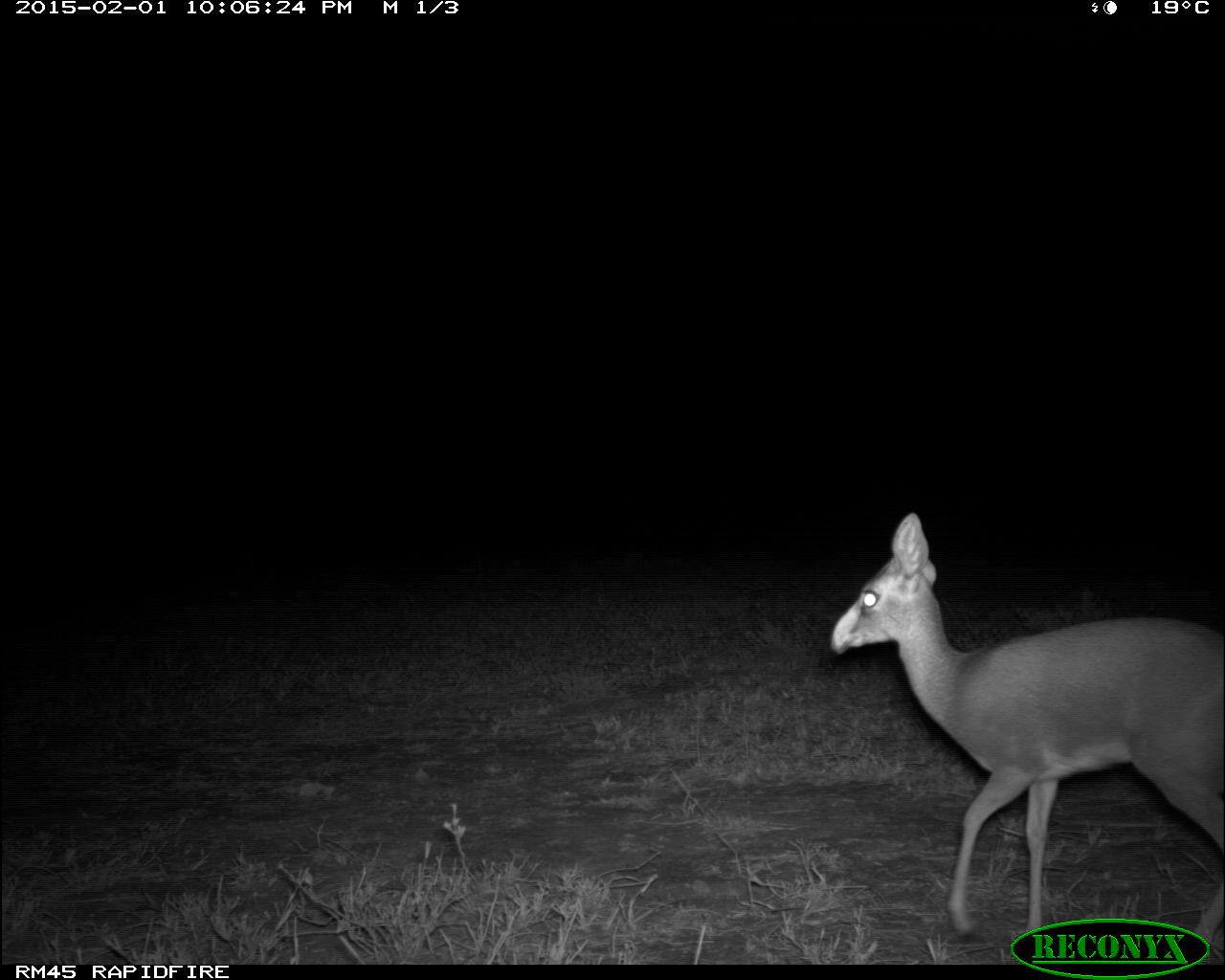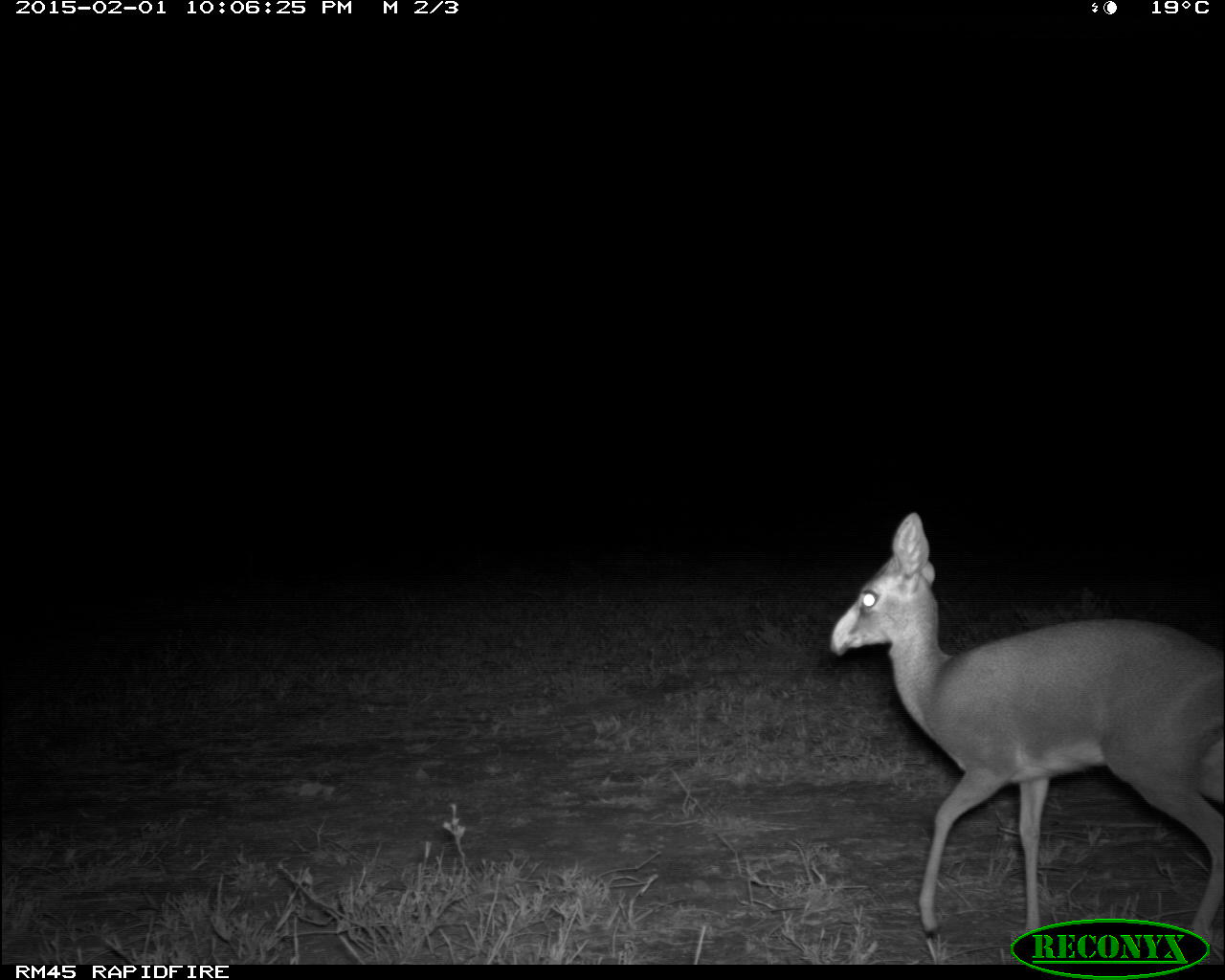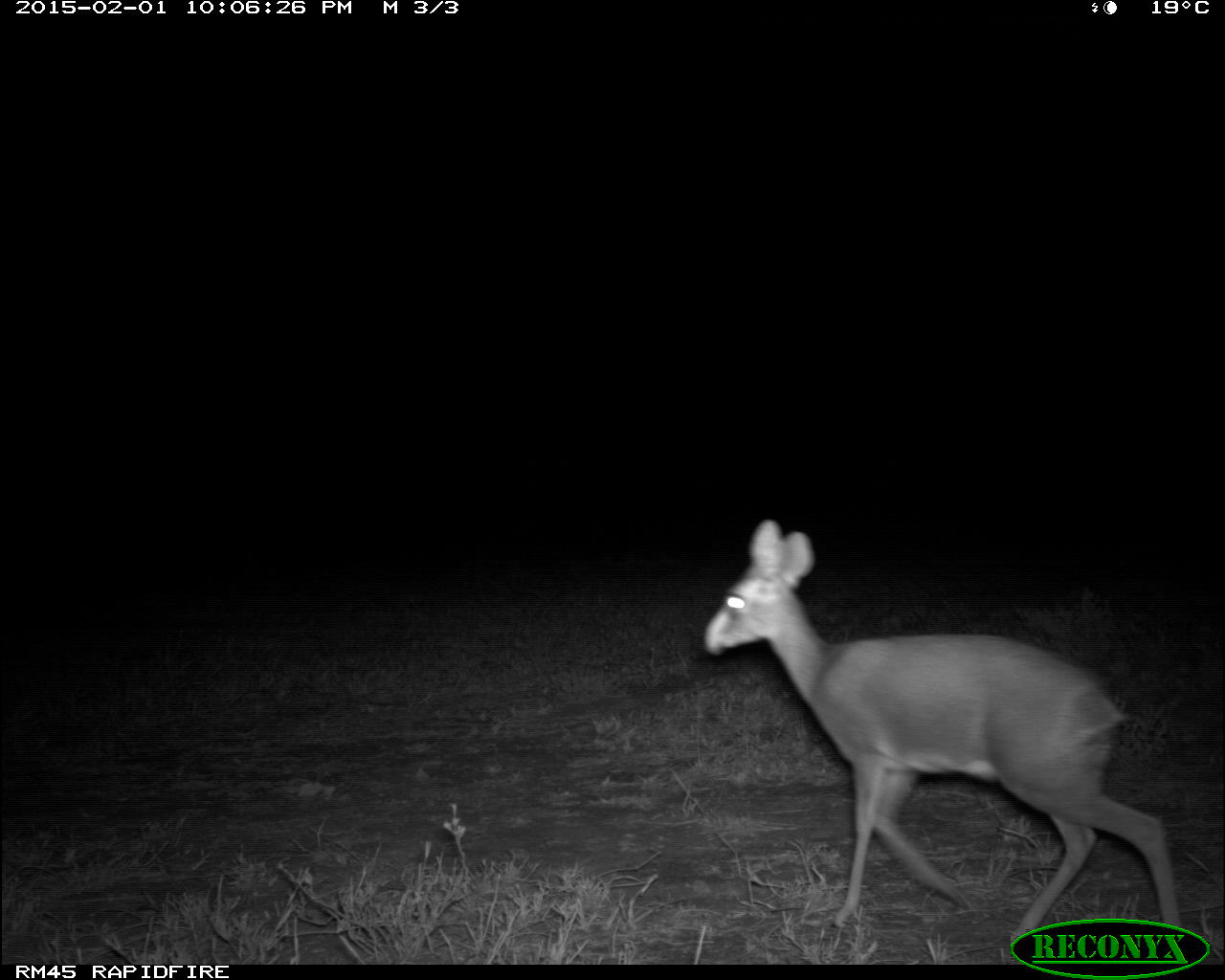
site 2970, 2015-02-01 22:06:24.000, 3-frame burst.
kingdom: Animalia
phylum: Chordata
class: Mammalia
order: Artiodactyla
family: Bovidae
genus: Madoqua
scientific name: Madoqua guentheri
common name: günther's dik-dik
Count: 2.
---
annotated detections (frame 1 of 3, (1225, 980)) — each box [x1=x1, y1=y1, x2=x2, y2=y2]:
madoqua guentheri: [x1=829, y1=512, x2=1224, y2=954]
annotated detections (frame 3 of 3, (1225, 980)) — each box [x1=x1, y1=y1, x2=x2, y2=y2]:
madoqua guentheri: [x1=703, y1=519, x2=1183, y2=954]